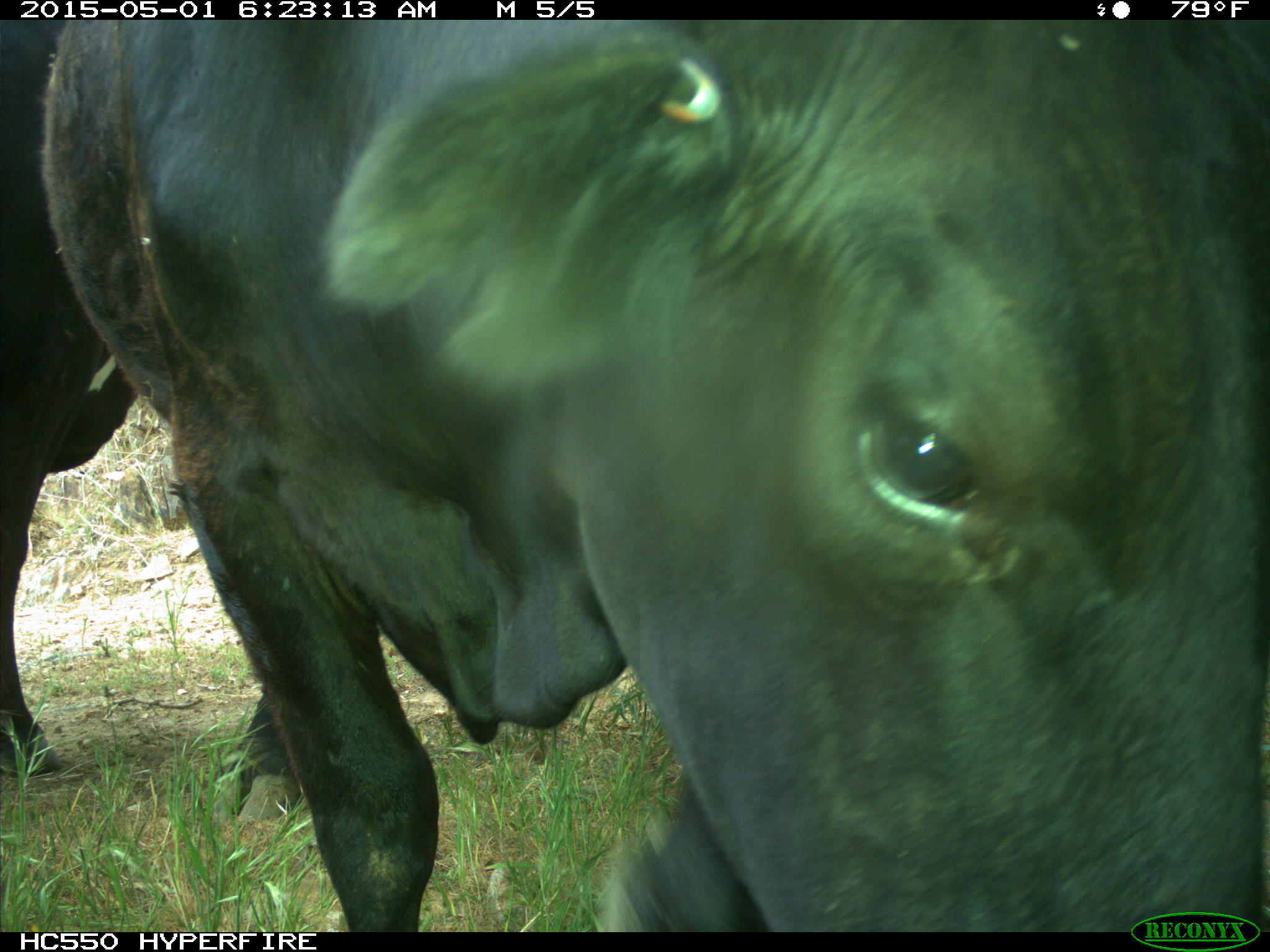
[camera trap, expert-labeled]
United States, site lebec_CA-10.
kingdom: Animalia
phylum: Chordata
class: Mammalia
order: Artiodactyla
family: Bovidae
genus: Bos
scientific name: Bos taurus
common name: domestic cow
Bos taurus (domestic cow).